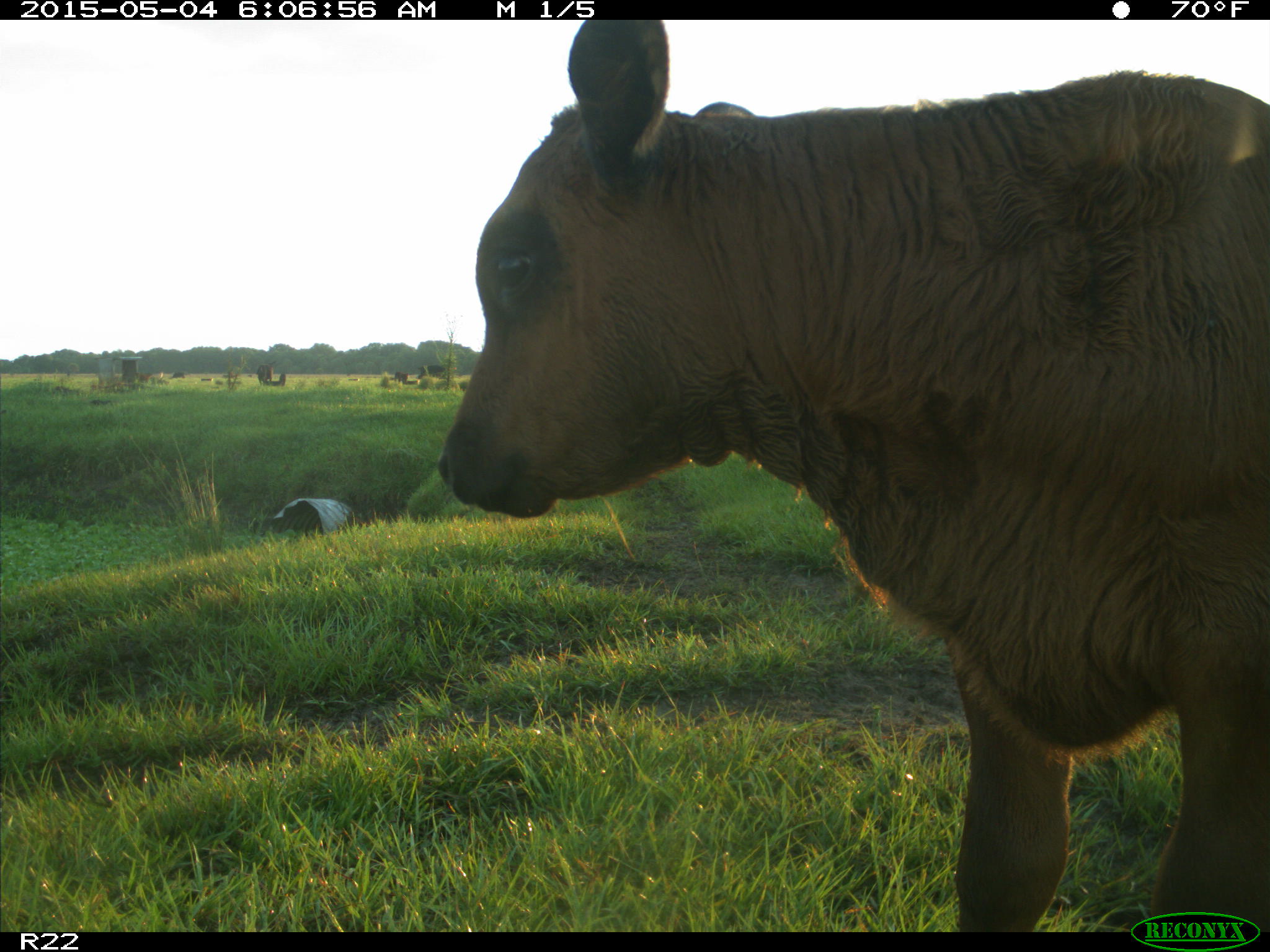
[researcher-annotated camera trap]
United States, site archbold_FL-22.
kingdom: Animalia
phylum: Chordata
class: Mammalia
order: Artiodactyla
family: Bovidae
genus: Bos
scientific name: Bos taurus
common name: domestic cow